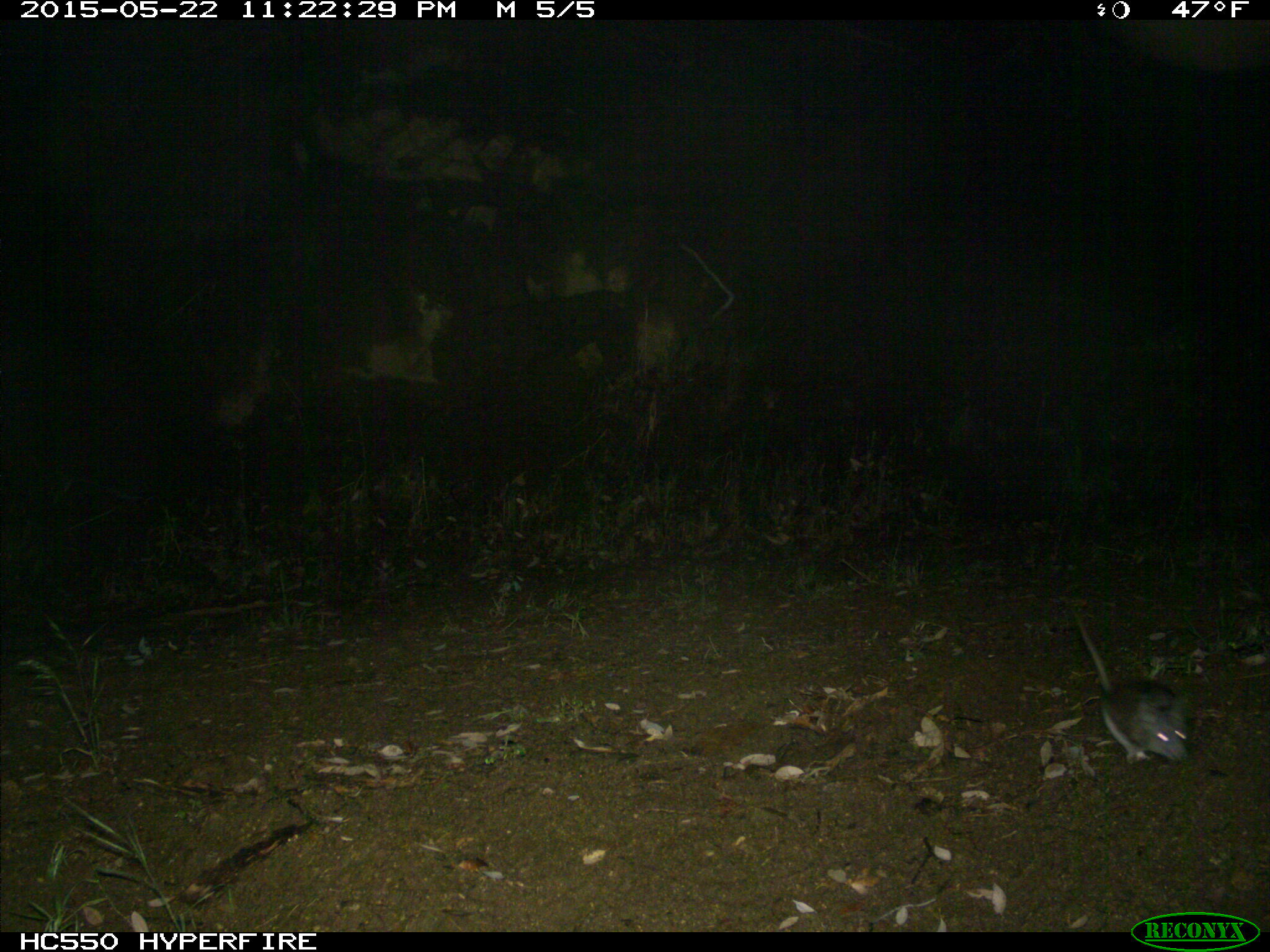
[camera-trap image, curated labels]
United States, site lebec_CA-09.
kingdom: Animalia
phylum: Chordata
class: Mammalia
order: Rodentia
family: Cricetidae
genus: Neotoma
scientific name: Neotoma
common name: pack rat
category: unidentified pack rat